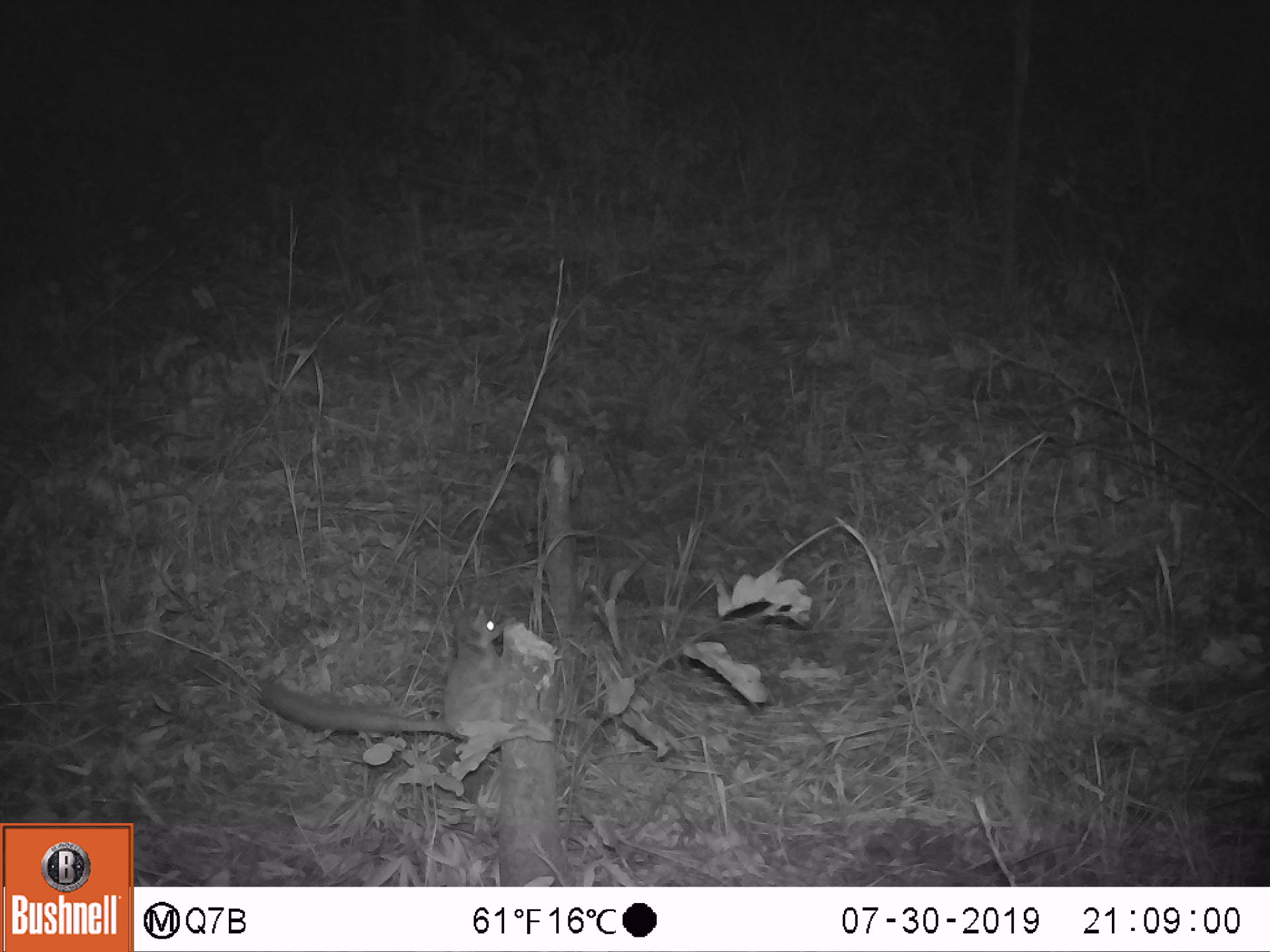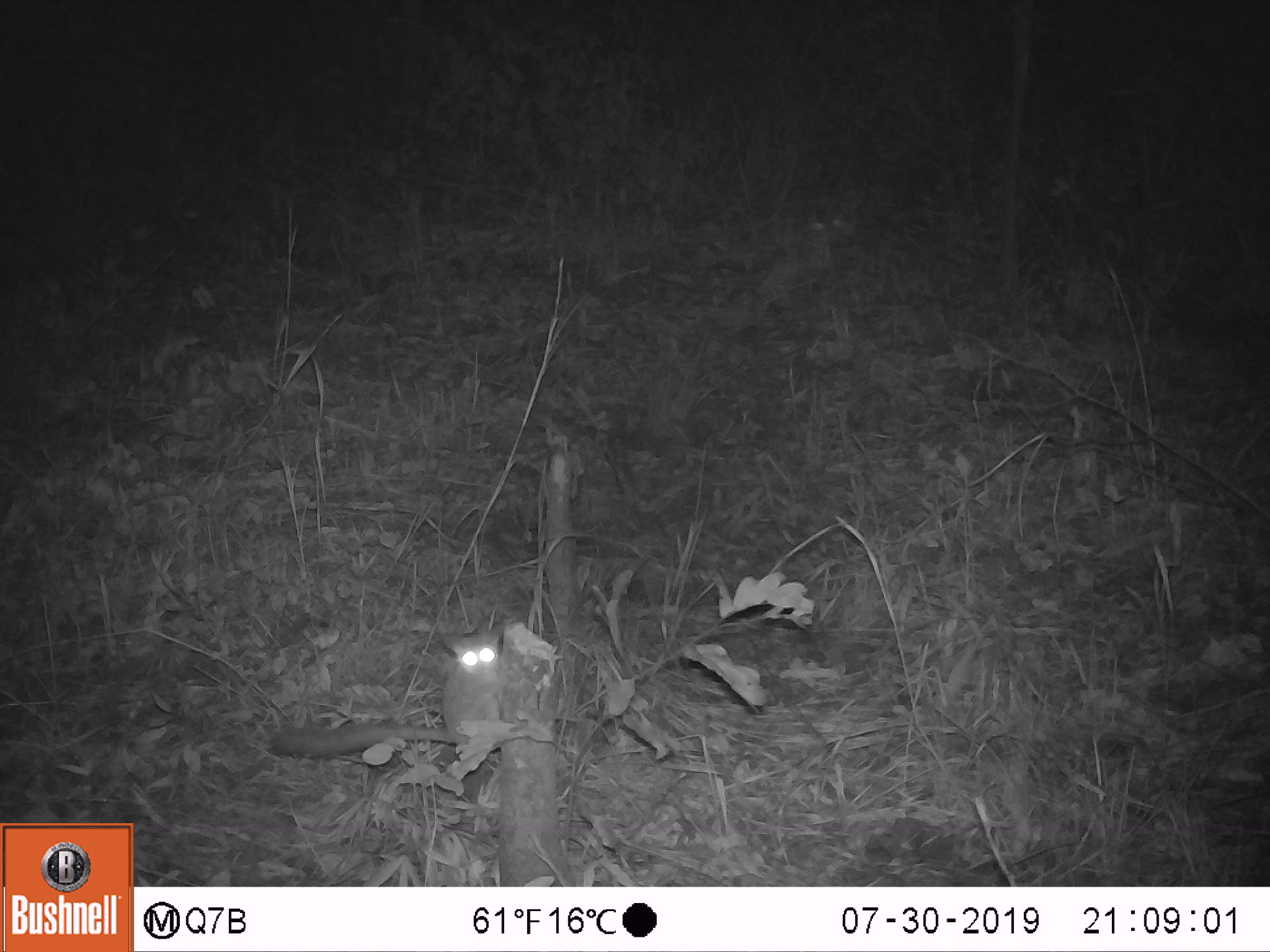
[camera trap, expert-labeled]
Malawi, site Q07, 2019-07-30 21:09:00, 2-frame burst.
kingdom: Animalia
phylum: Chordata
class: Mammalia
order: Primates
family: Galagidae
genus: Galago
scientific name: Galago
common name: lesser bushbabies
Galago (lesser bushbabies), count 1.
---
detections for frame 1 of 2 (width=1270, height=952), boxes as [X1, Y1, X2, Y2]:
galago: [255, 603, 552, 745]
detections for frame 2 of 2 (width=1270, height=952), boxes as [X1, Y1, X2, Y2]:
galago: [268, 623, 523, 761]